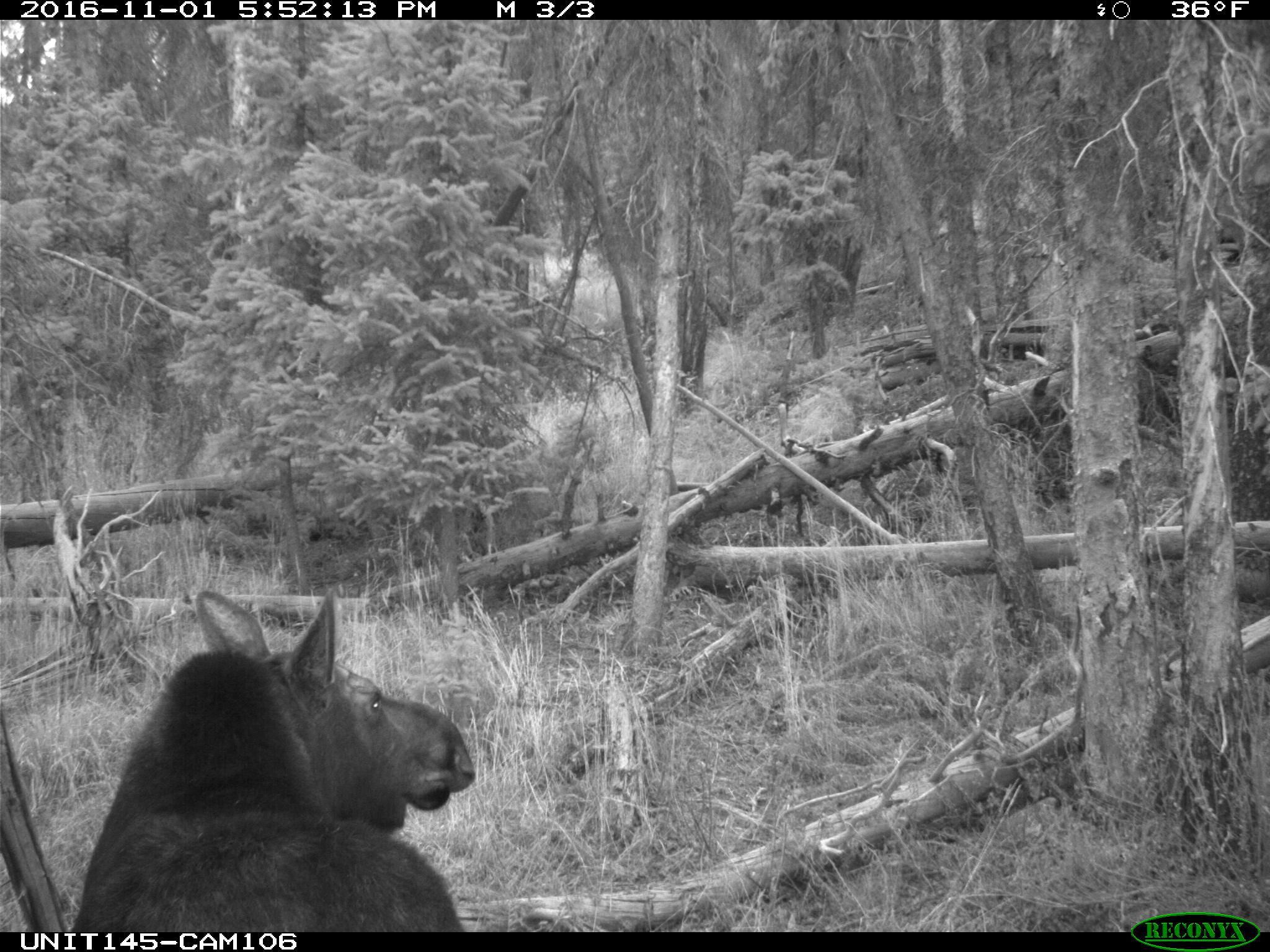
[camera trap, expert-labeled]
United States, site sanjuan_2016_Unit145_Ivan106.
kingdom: Animalia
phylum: Chordata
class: Mammalia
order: Artiodactyla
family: Cervidae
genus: Alces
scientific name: Alces alces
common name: moose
Alces alces (moose).